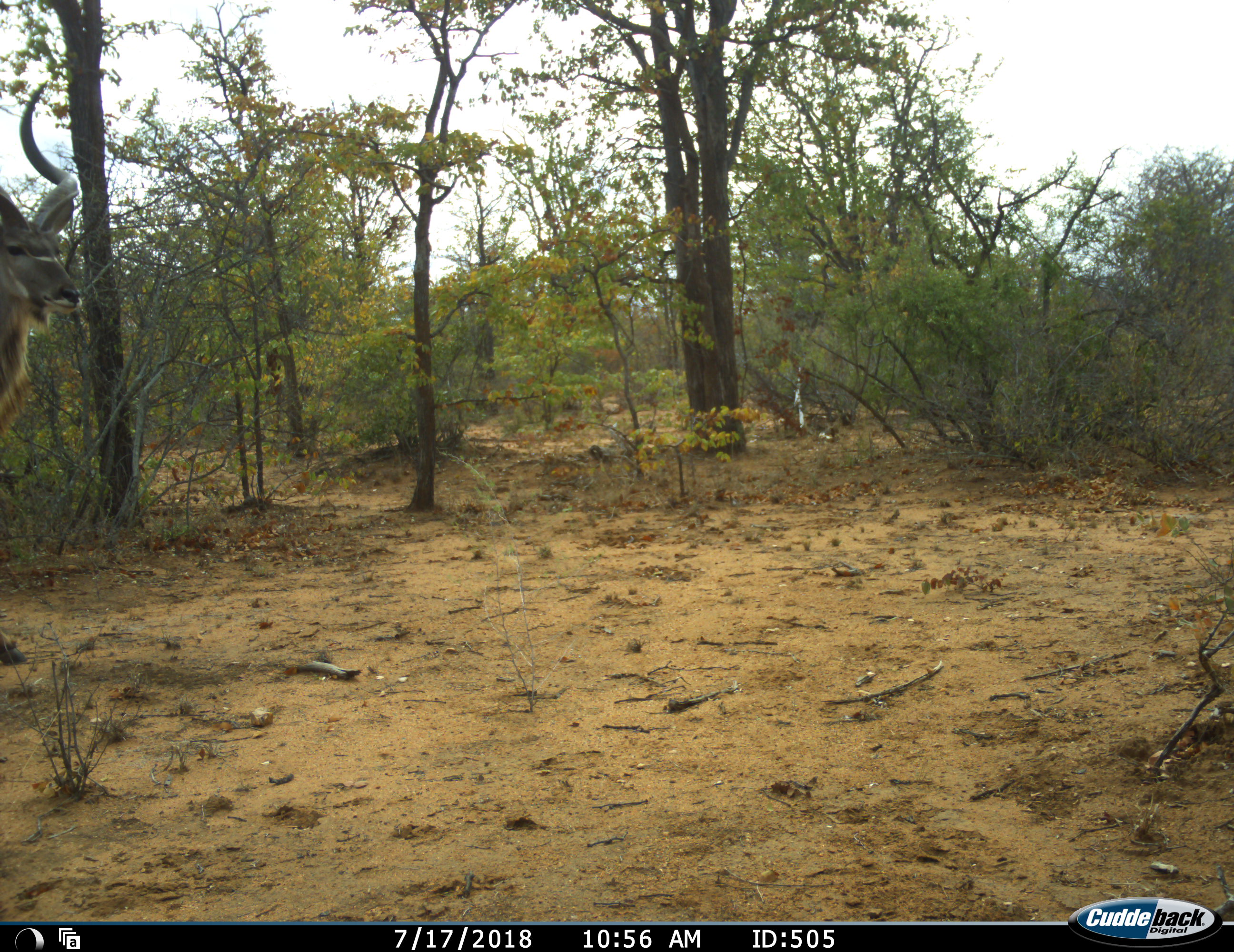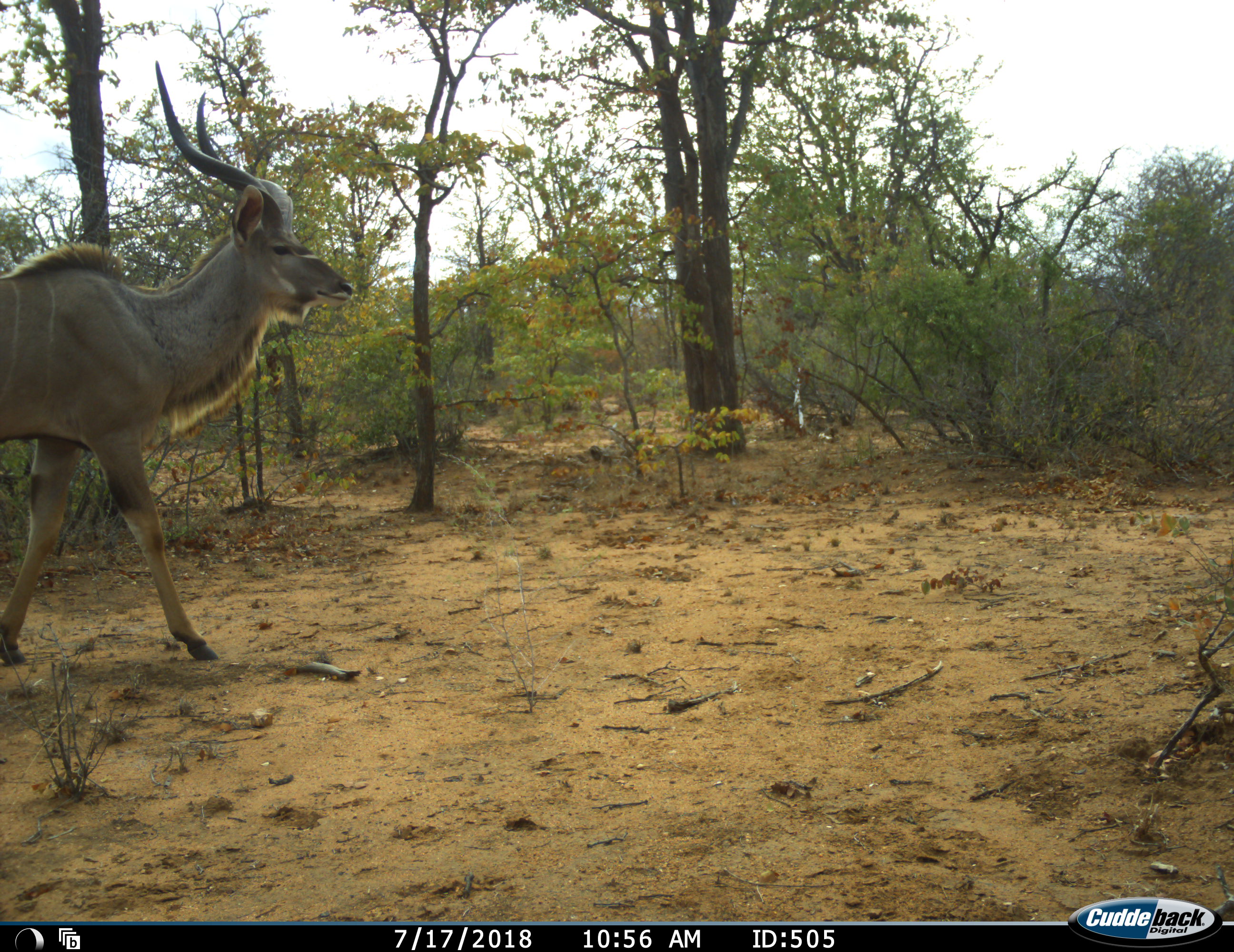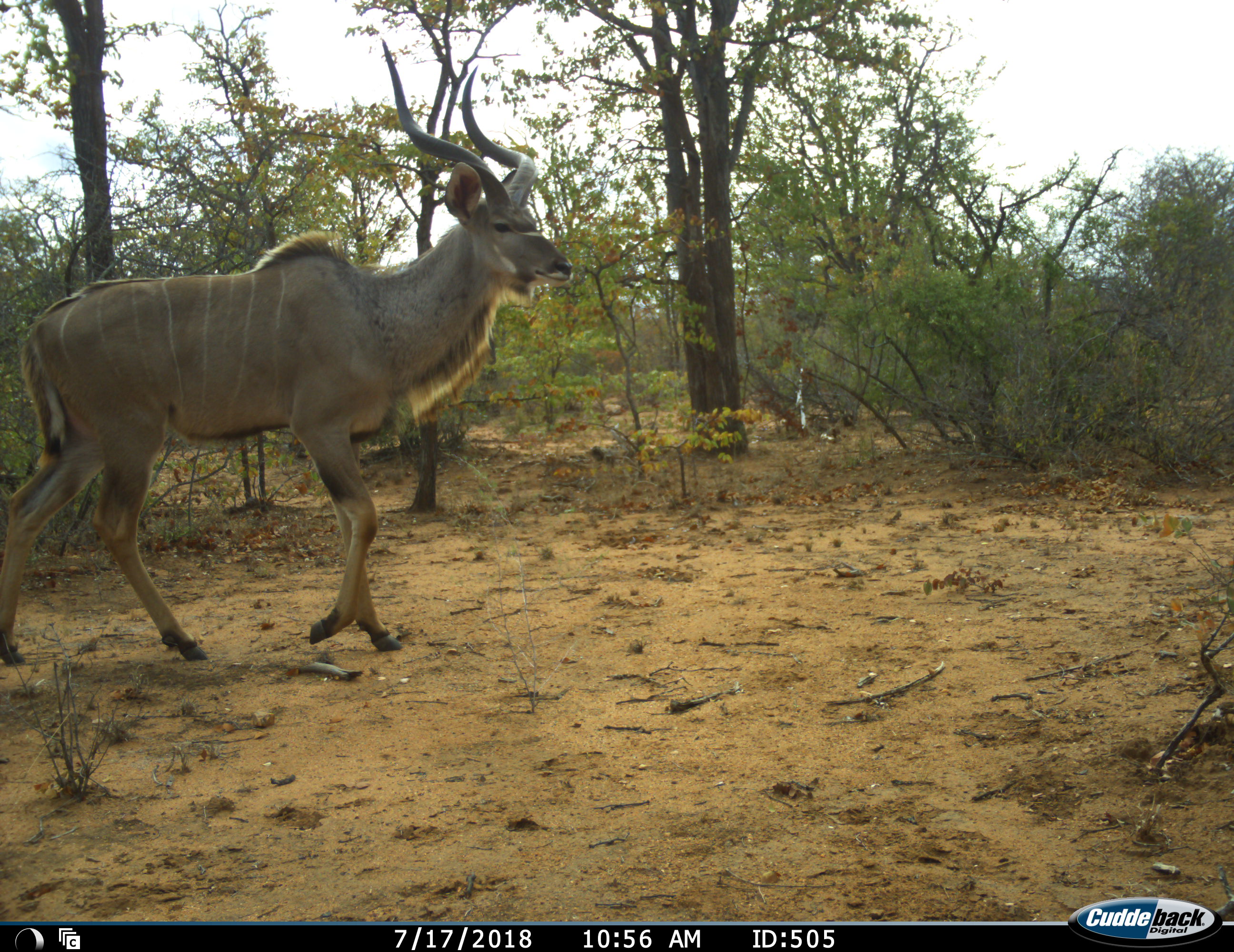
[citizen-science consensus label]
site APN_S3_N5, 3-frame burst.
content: unidentified animal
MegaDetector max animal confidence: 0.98